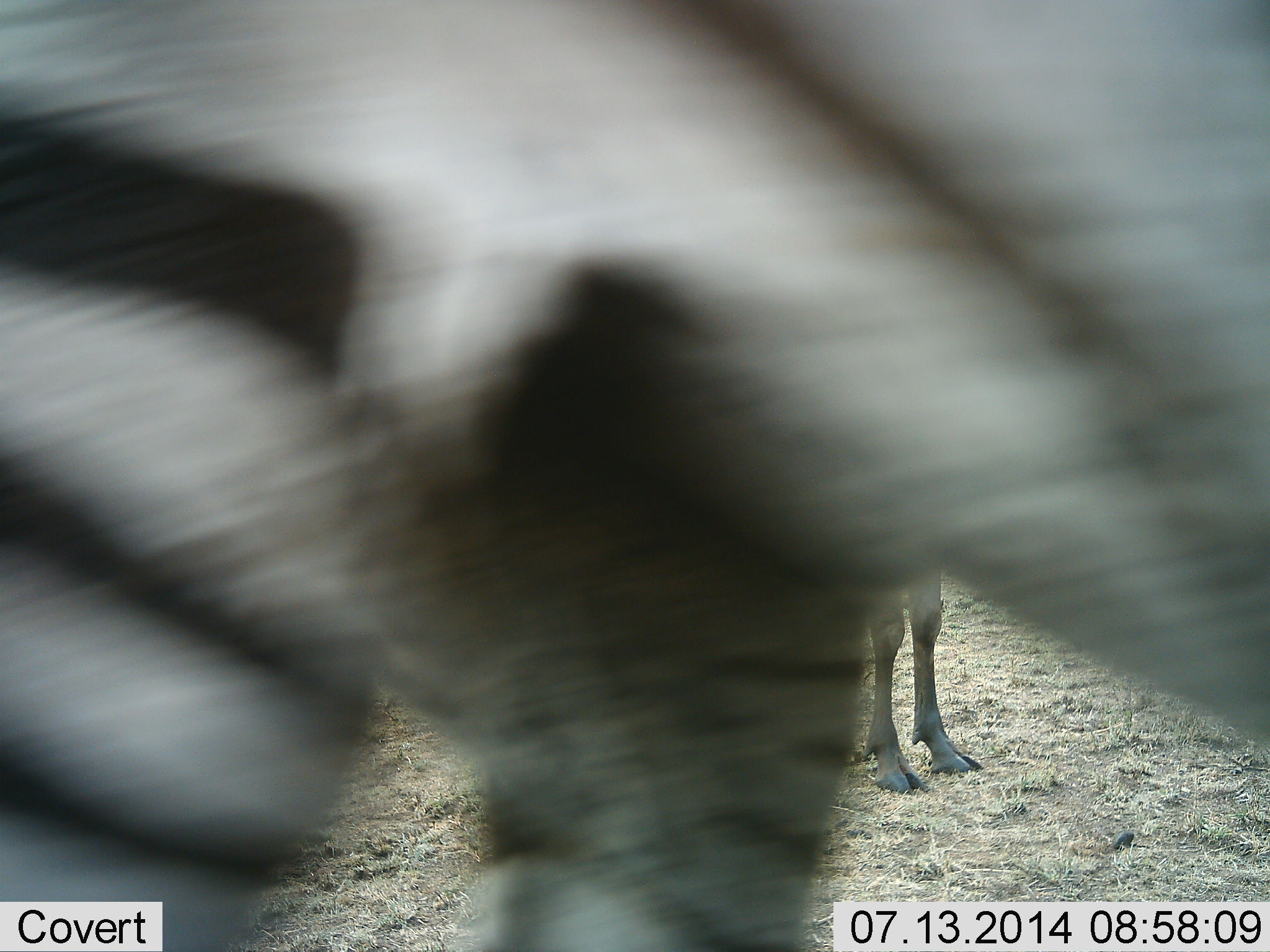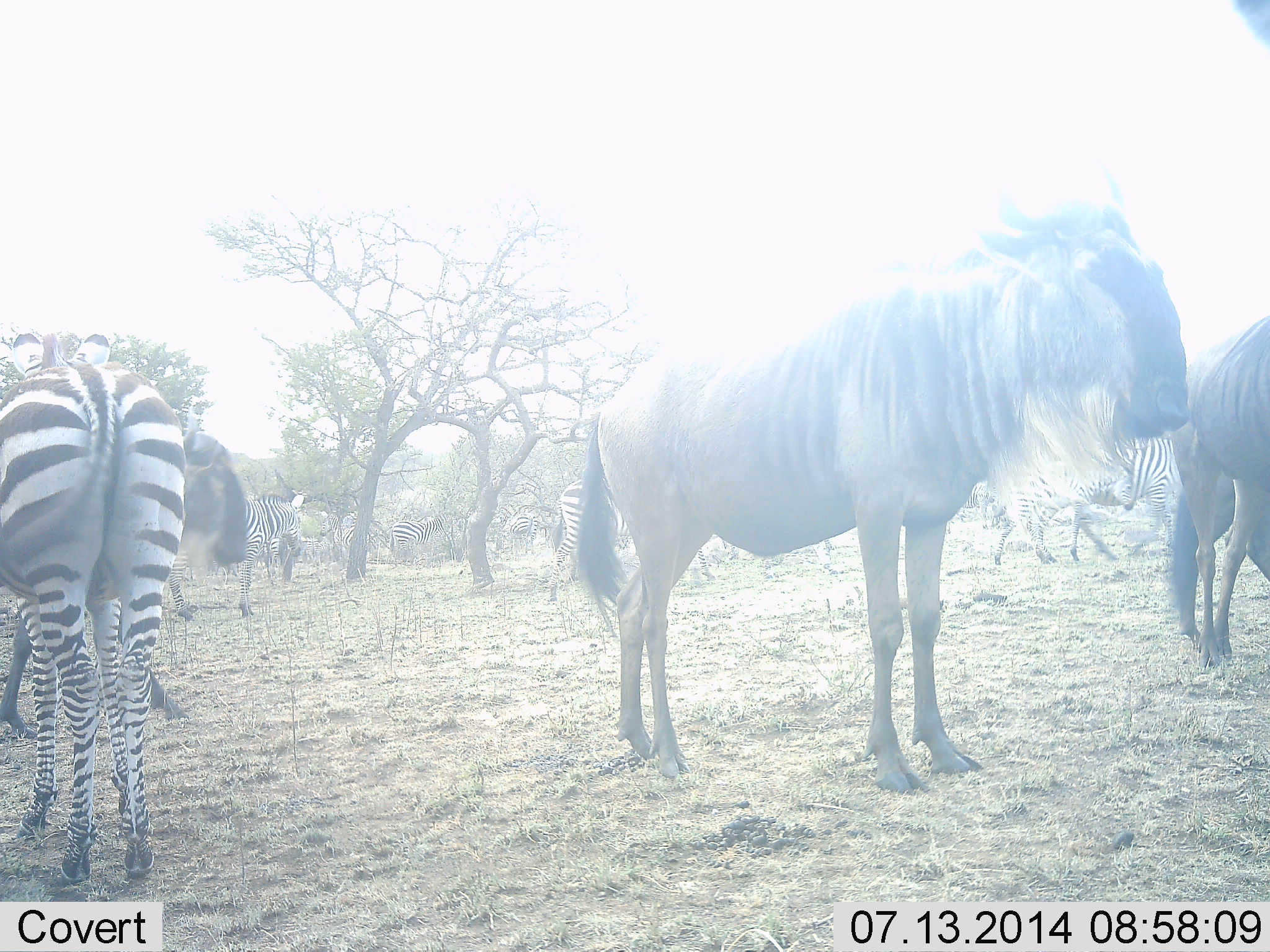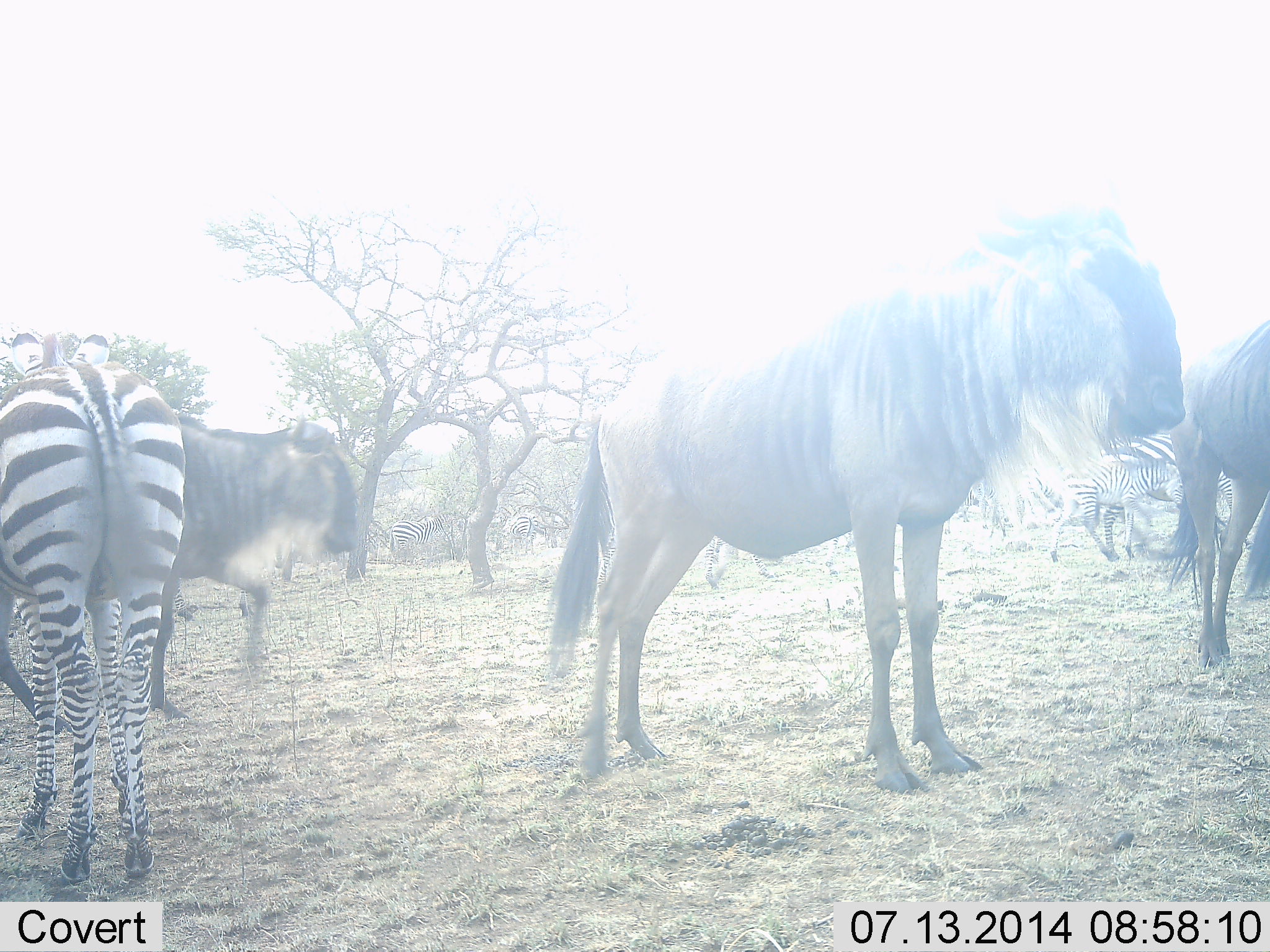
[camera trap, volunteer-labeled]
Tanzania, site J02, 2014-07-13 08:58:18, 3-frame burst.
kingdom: Animalia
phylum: Chordata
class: Mammalia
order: Artiodactyla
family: Bovidae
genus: Connochaetes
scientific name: Connochaetes taurinus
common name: blue wildebeest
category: wildebeest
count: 3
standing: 91%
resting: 0%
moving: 36%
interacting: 0%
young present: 0%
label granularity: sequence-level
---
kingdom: Animalia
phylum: Chordata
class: Mammalia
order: Perissodactyla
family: Equidae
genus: Equus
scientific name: Equus quagga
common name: plains zebra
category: zebra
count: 6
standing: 80%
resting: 0%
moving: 50%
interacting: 10%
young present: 0%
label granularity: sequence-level